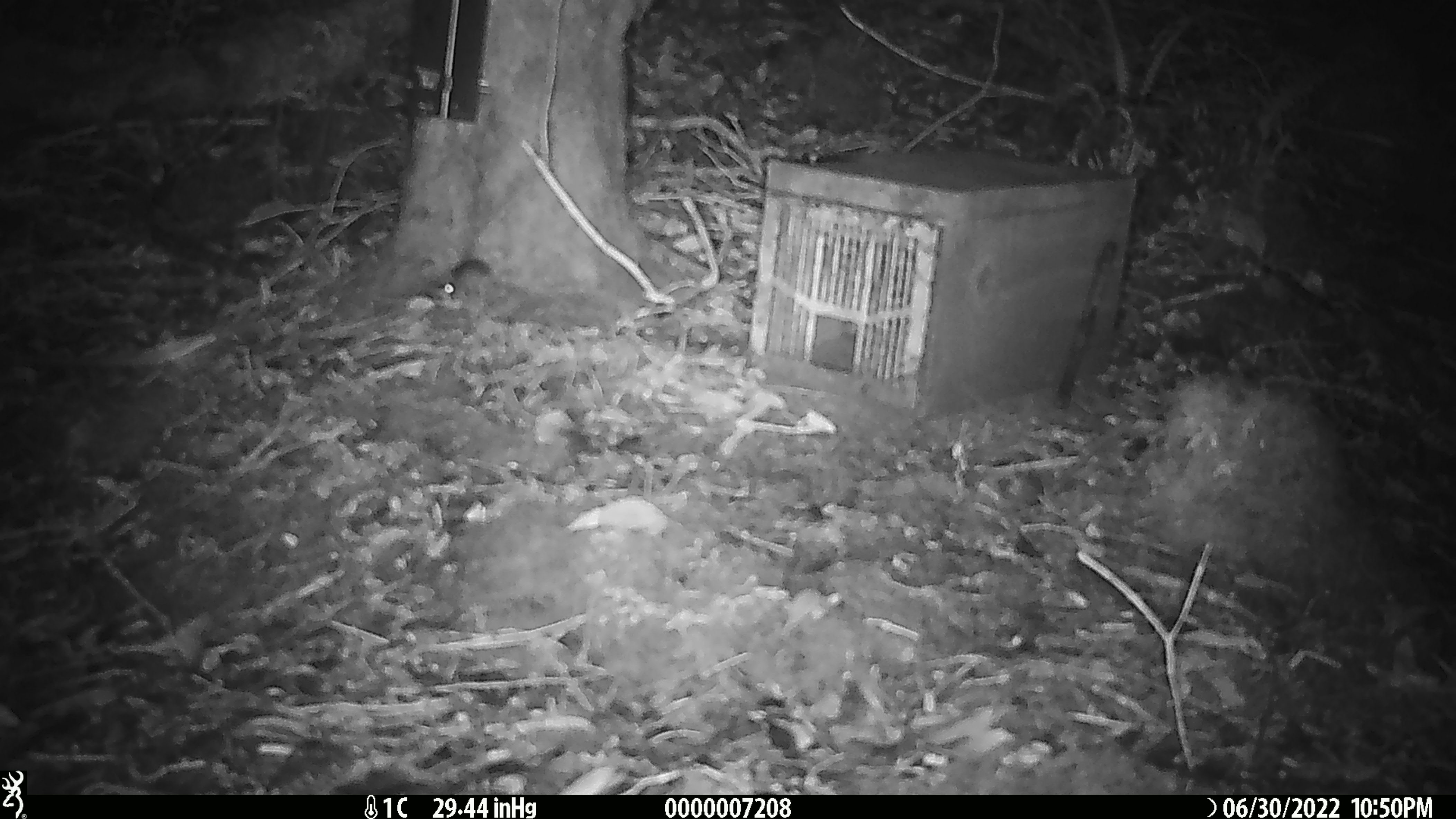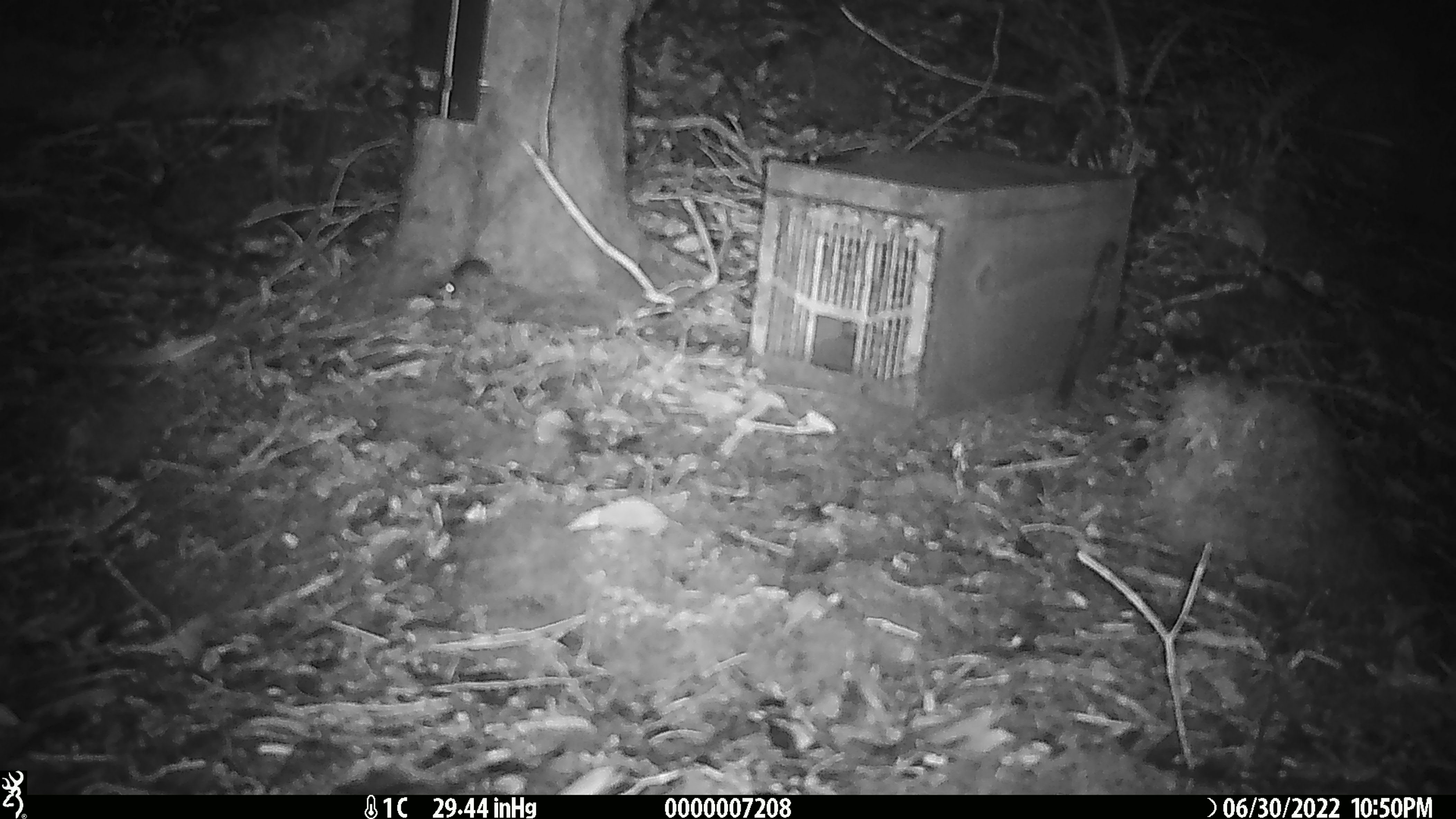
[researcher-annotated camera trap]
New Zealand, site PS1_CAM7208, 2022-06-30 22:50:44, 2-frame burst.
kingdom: Animalia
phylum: Chordata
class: Mammalia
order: Rodentia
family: Muridae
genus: Mus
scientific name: Mus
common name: mouse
Mouse (Mus).